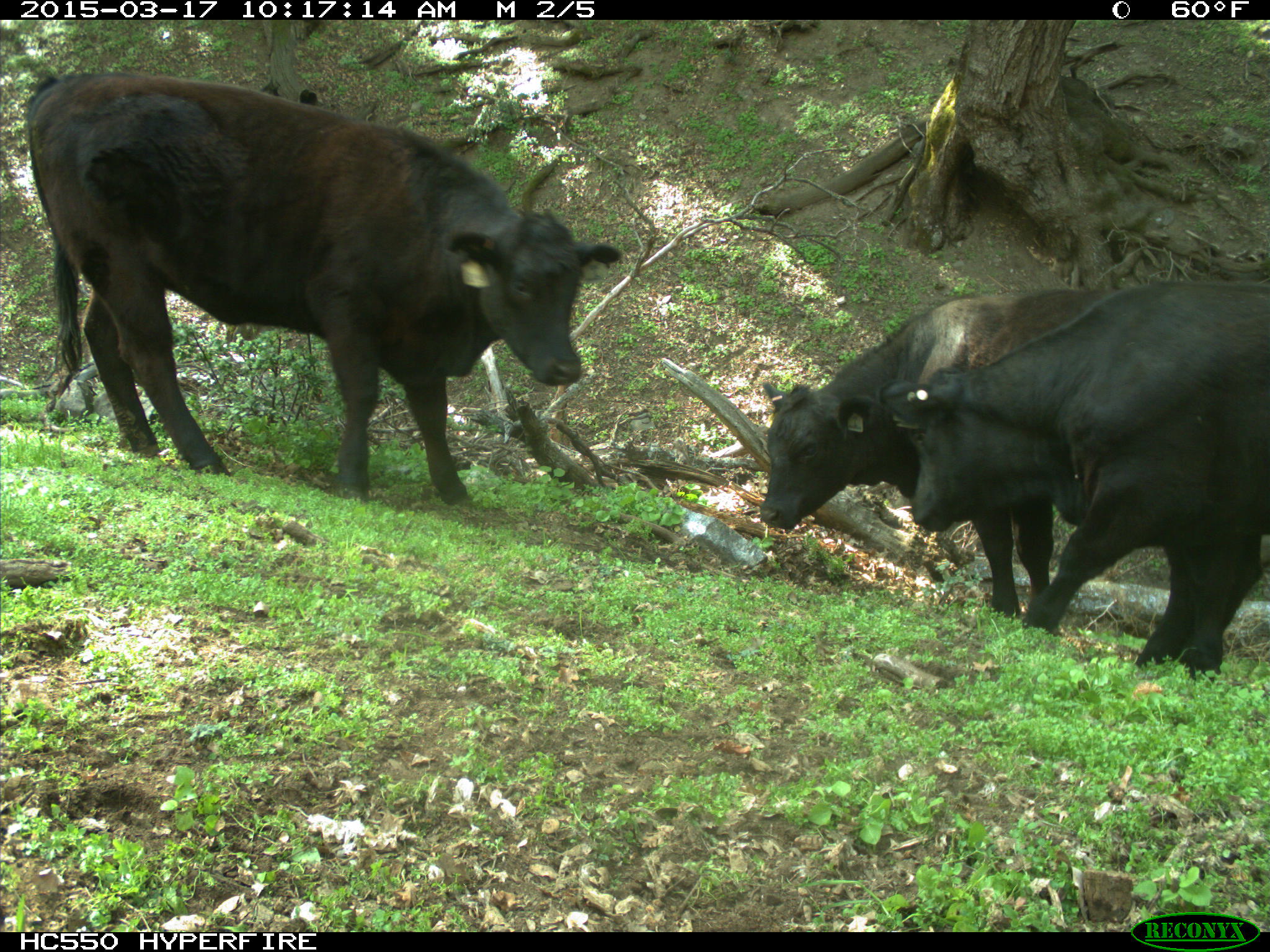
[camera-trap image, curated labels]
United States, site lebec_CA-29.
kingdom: Animalia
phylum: Chordata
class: Mammalia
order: Artiodactyla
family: Bovidae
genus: Bos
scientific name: Bos taurus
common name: domestic cow